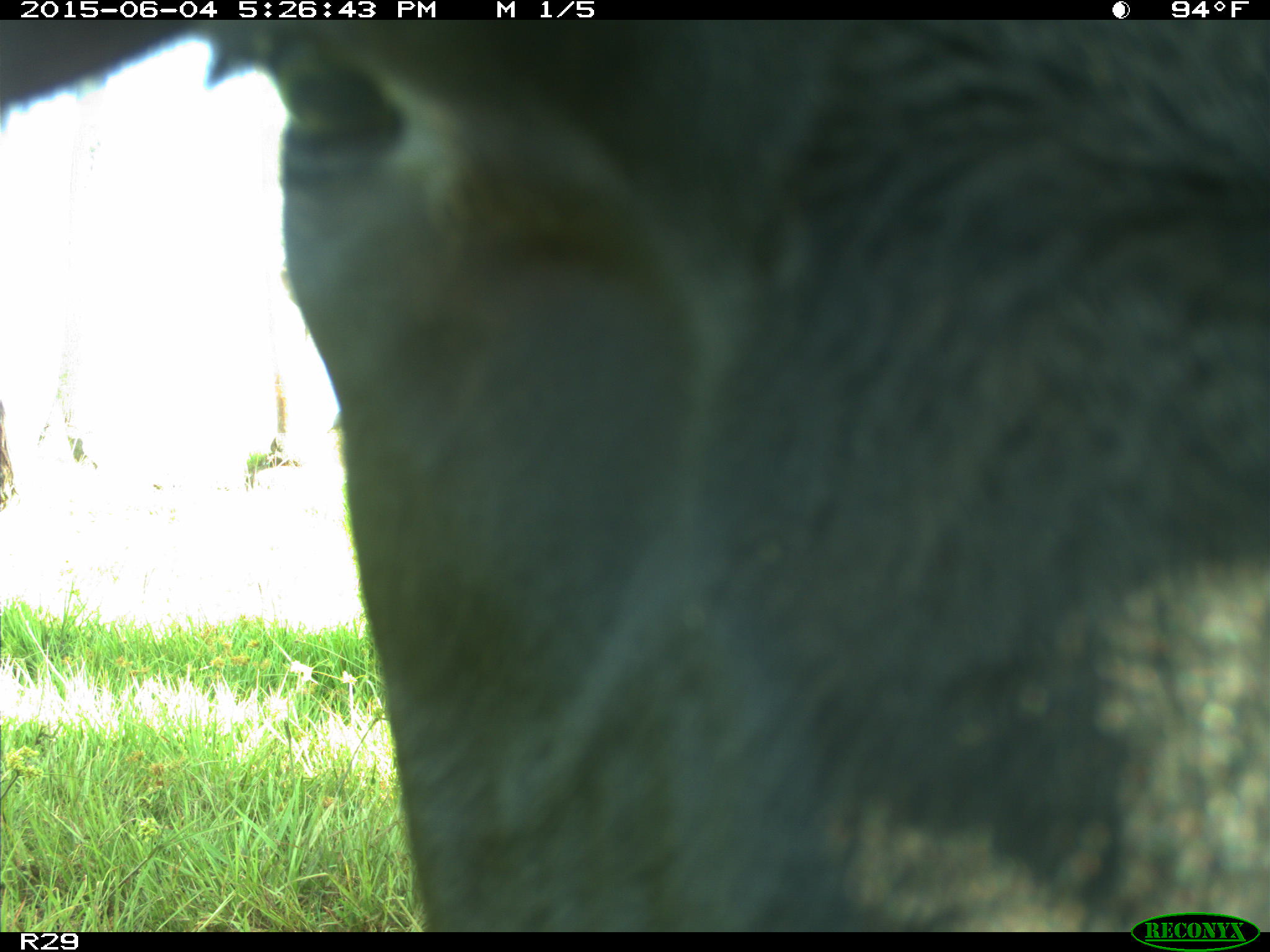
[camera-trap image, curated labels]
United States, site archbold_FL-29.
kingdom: Animalia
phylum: Chordata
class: Mammalia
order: Artiodactyla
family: Bovidae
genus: Bos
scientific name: Bos taurus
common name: domestic cow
Bos taurus (domestic cow).